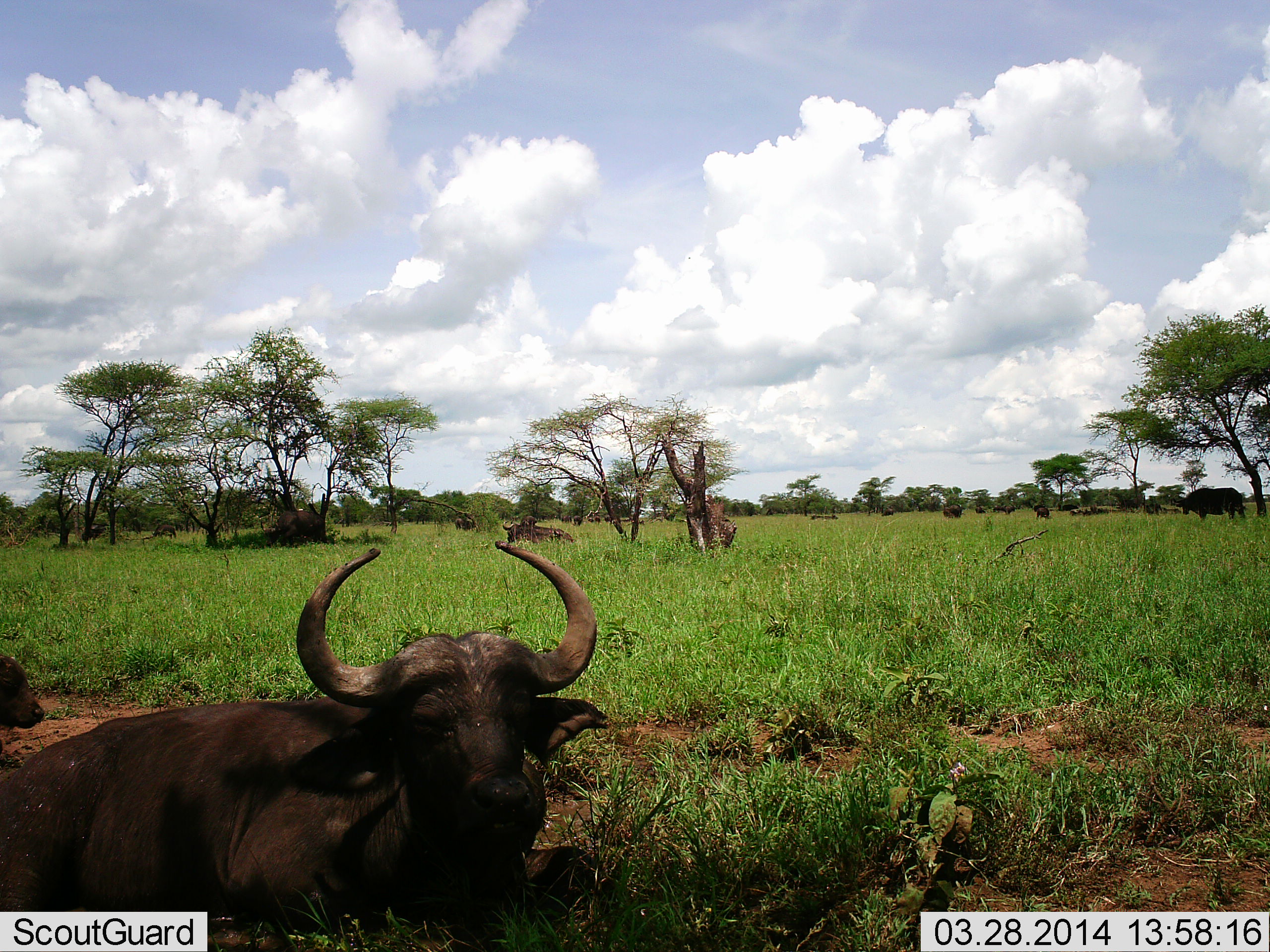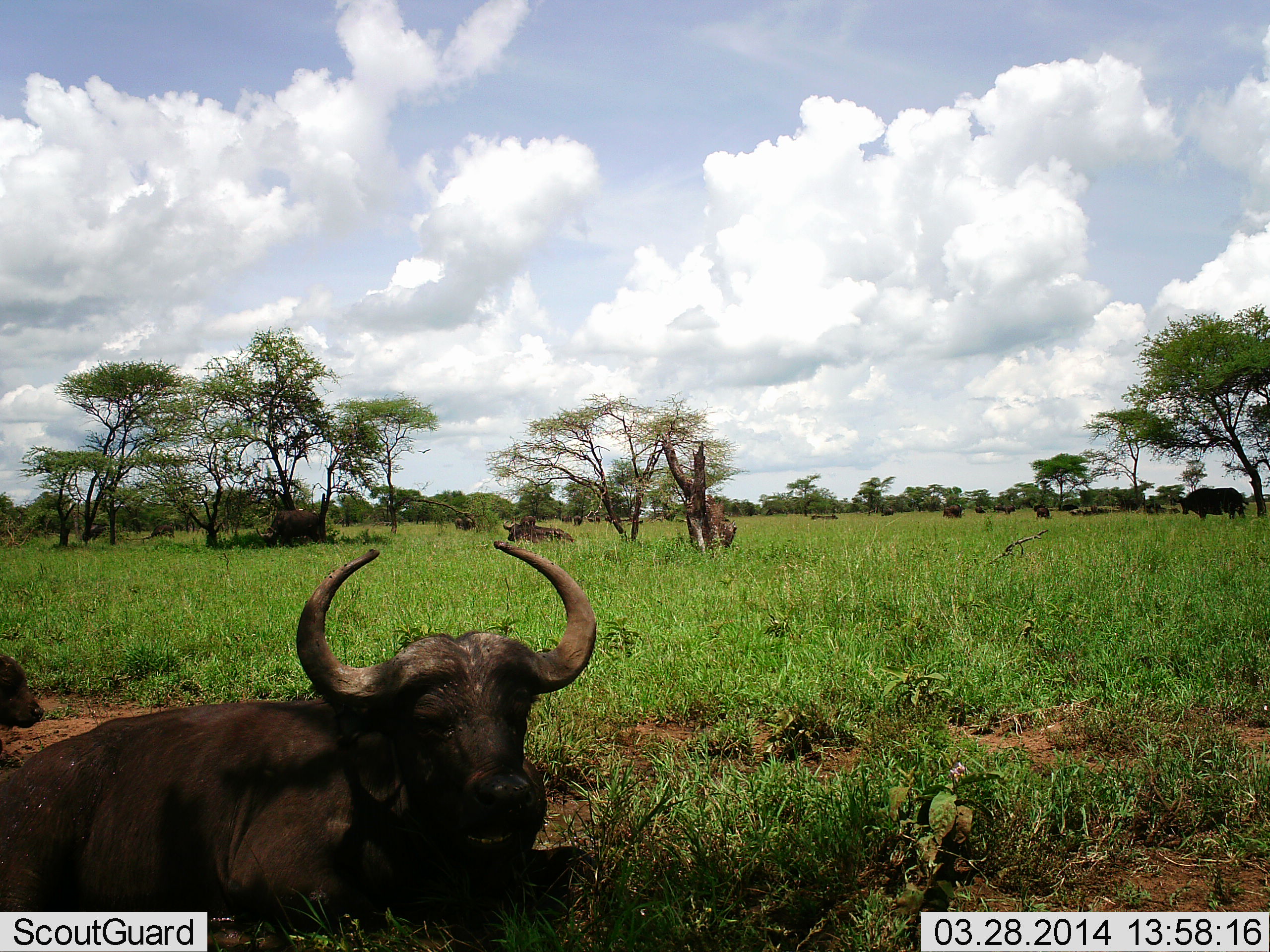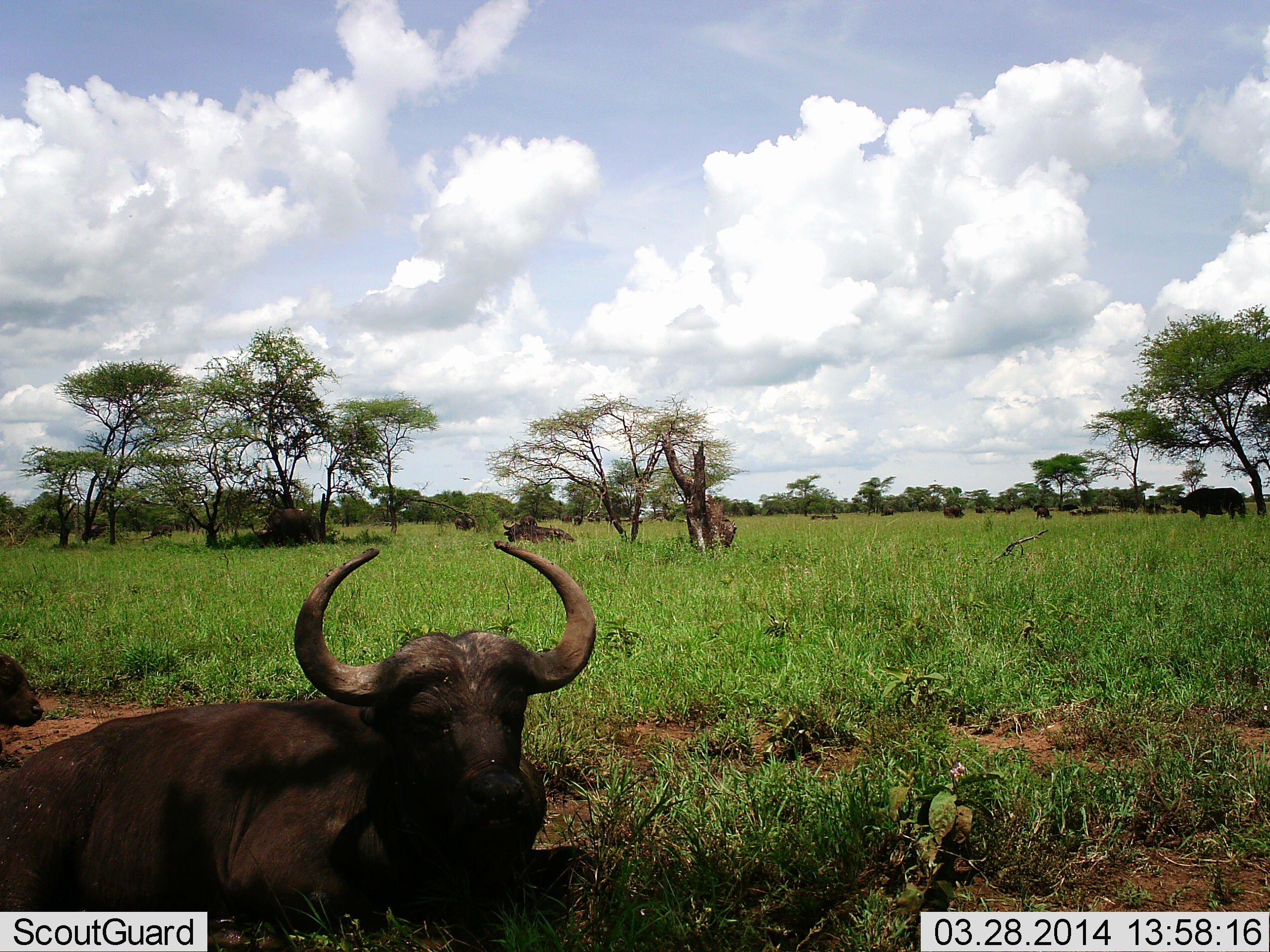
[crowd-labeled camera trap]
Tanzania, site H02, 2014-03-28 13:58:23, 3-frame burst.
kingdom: Animalia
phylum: Chordata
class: Mammalia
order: Artiodactyla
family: Bovidae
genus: Syncerus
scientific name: Syncerus caffer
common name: cape buffalo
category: buffalo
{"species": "buffalo (cape buffalo) (Syncerus caffer)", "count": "5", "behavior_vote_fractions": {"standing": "55%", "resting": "100%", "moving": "18%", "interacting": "0%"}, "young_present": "45%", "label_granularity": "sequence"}